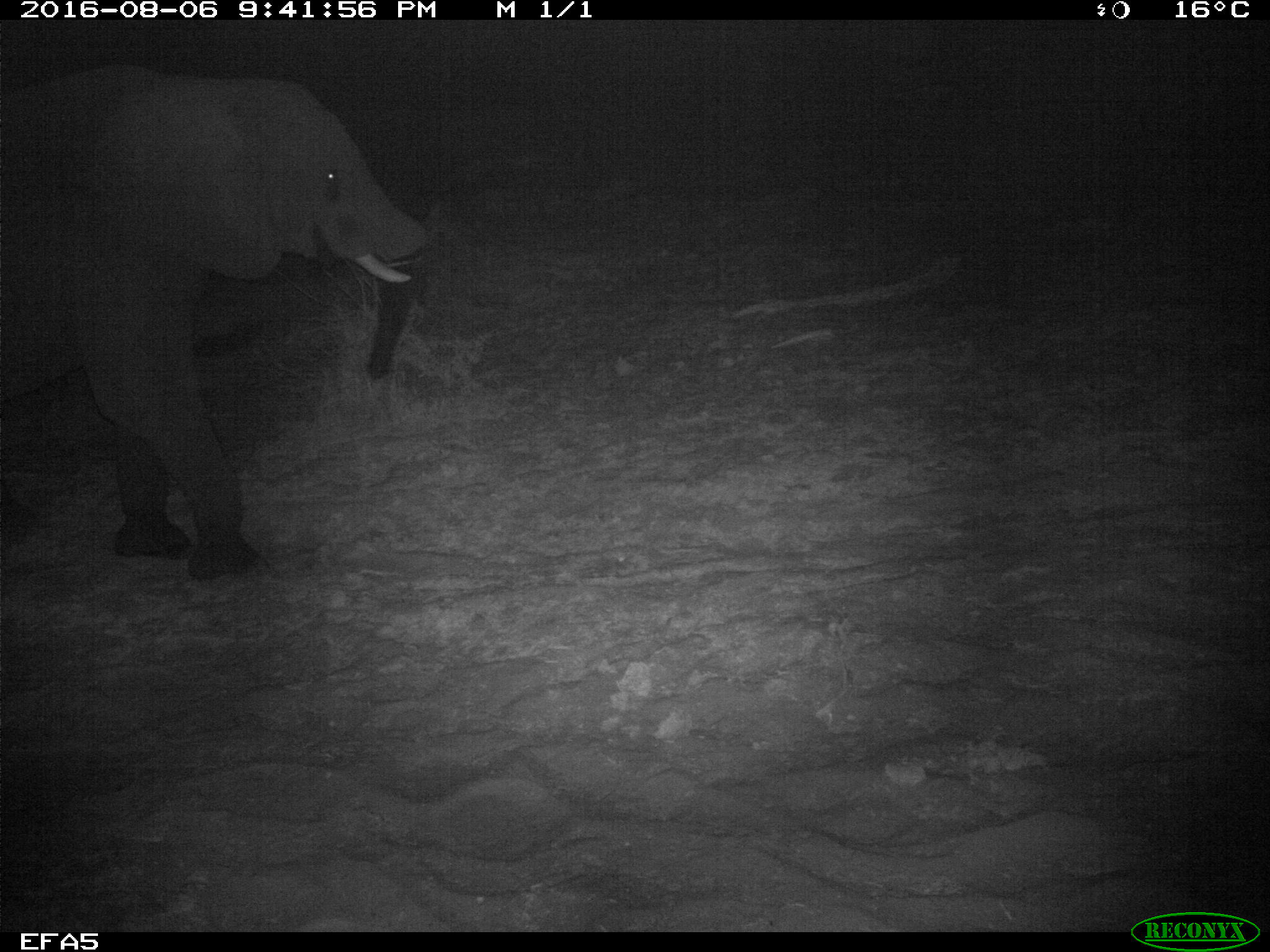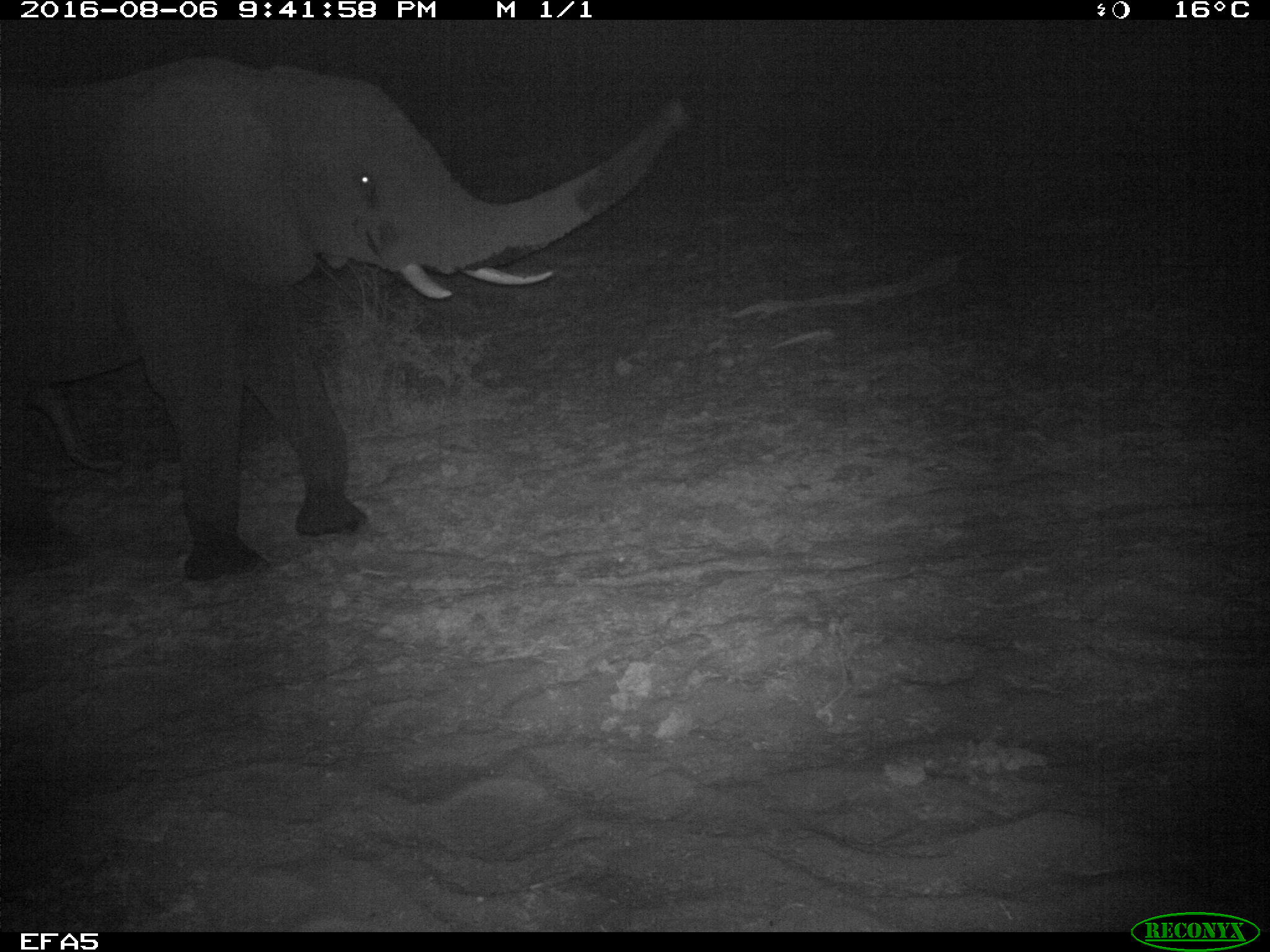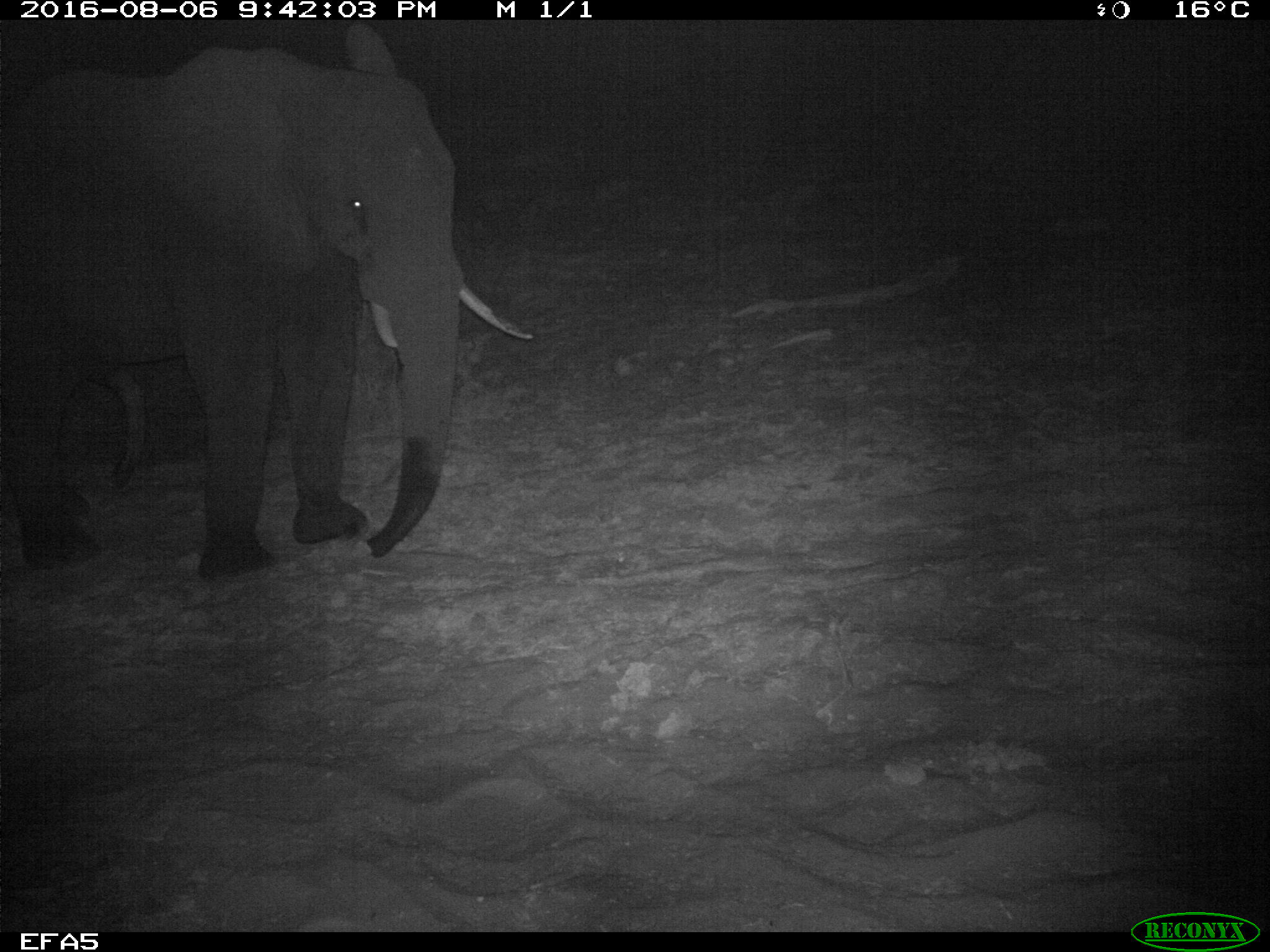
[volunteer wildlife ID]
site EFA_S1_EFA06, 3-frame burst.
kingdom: Animalia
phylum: Chordata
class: Mammalia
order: Proboscidea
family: Elephantidae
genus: Loxodonta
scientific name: Loxodonta africana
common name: african bush elephant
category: elephant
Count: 1.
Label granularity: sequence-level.